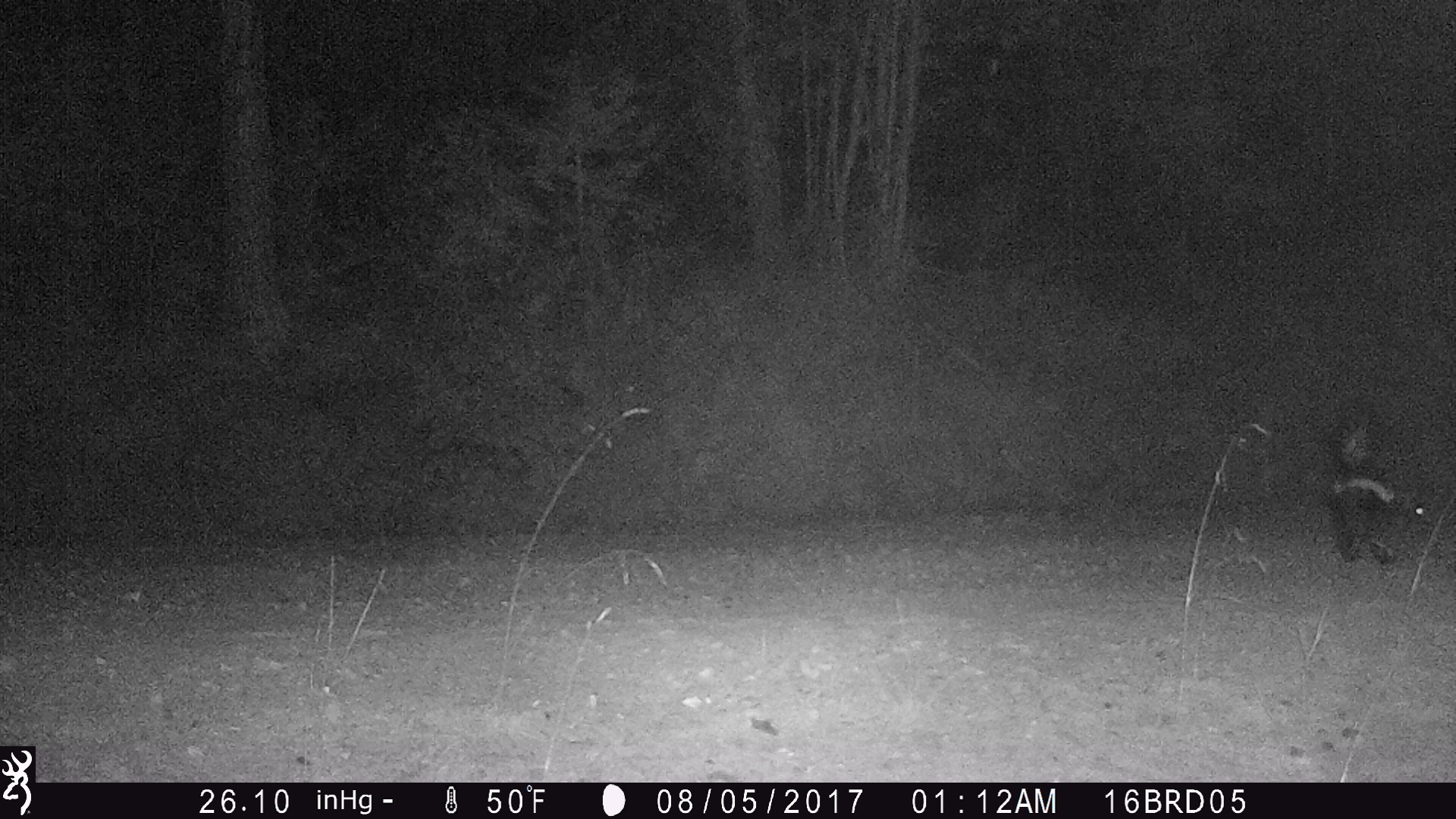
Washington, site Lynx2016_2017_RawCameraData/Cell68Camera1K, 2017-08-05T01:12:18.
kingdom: Animalia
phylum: Chordata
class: Mammalia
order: Carnivora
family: Mephitidae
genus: Mephitis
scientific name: Mephitis mephitis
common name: striped skunk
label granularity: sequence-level